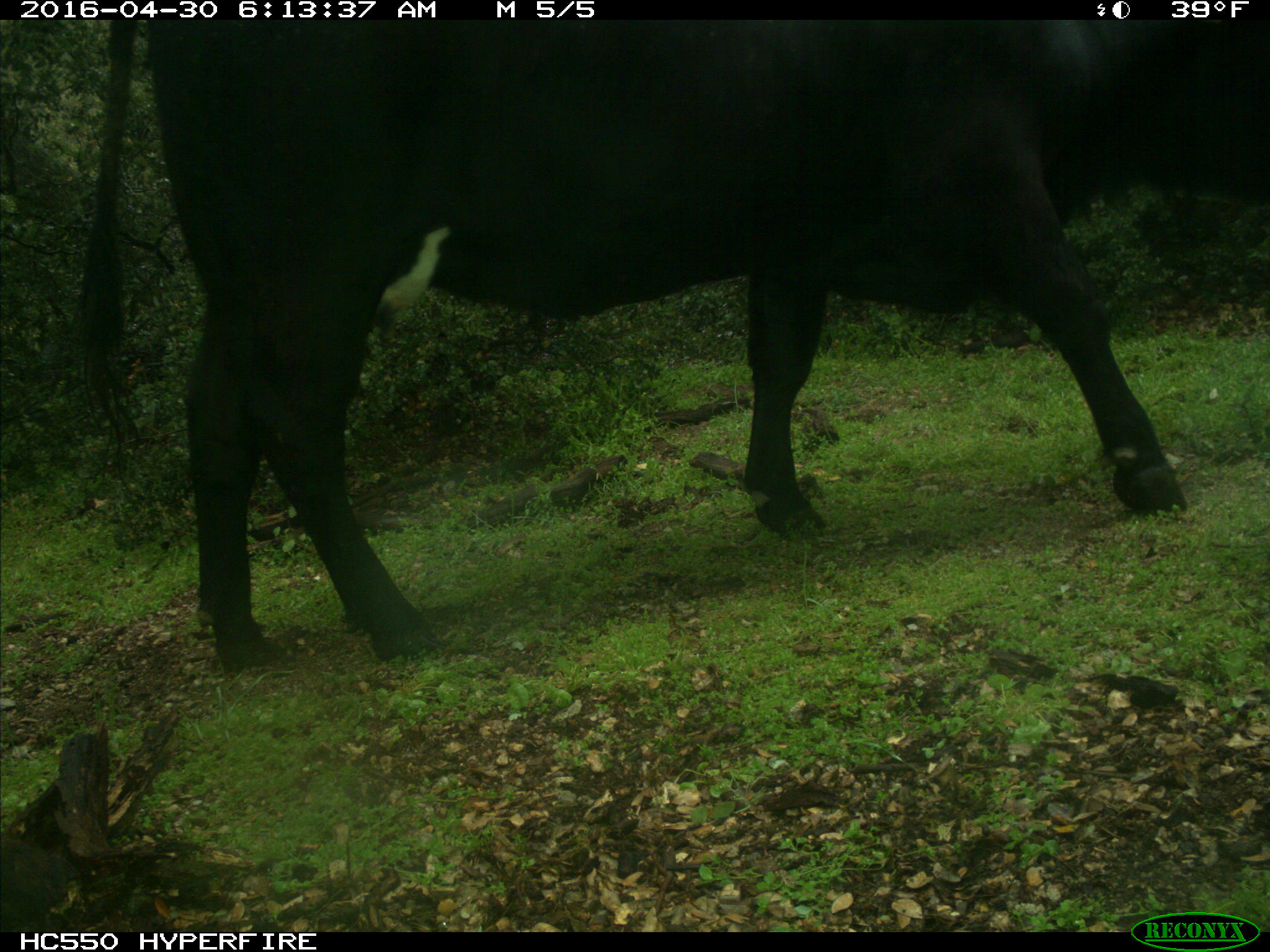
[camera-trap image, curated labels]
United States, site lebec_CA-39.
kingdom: Animalia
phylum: Chordata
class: Mammalia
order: Artiodactyla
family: Bovidae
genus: Bos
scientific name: Bos taurus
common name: domestic cow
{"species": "Bos taurus (domestic cow)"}